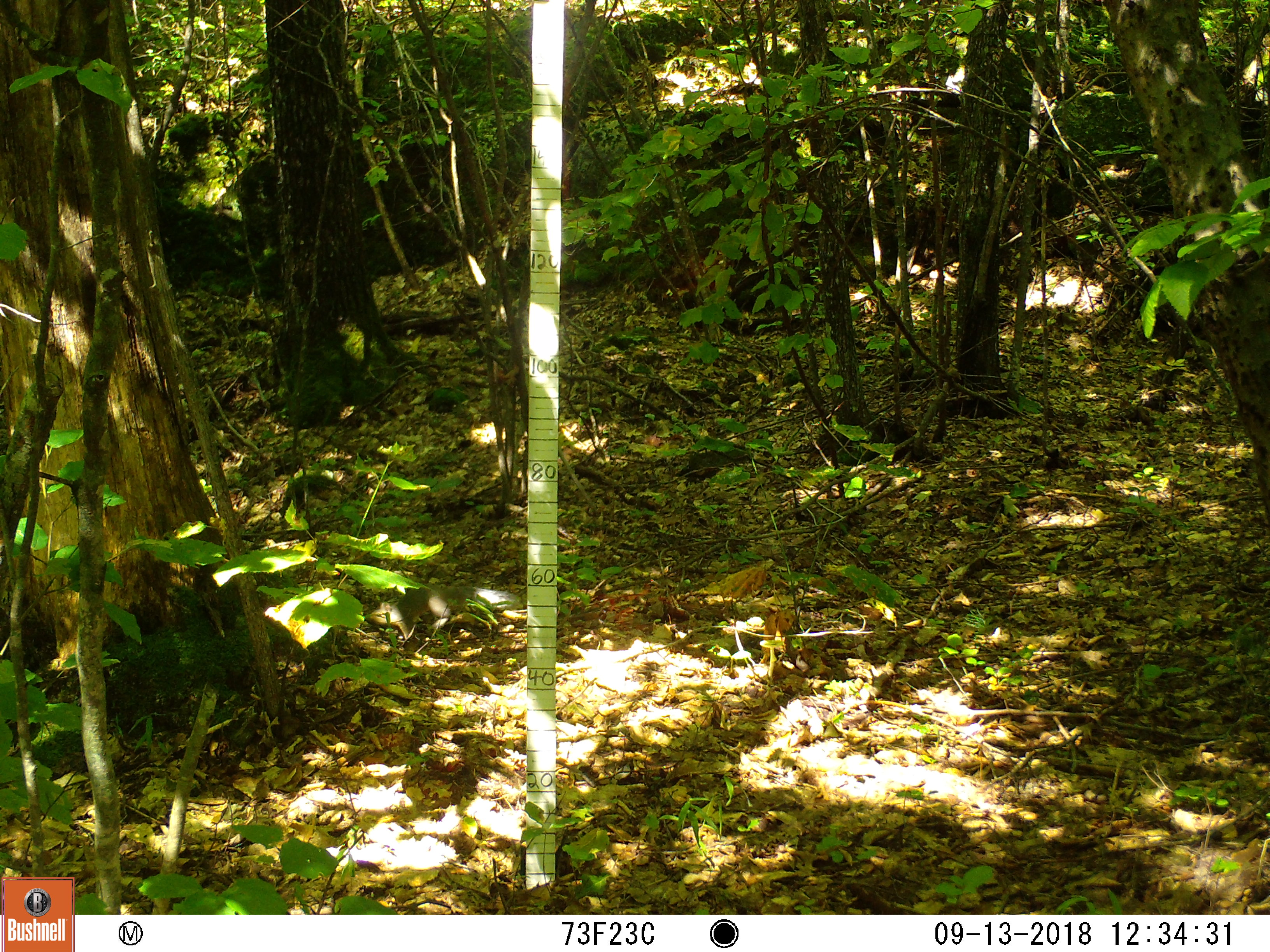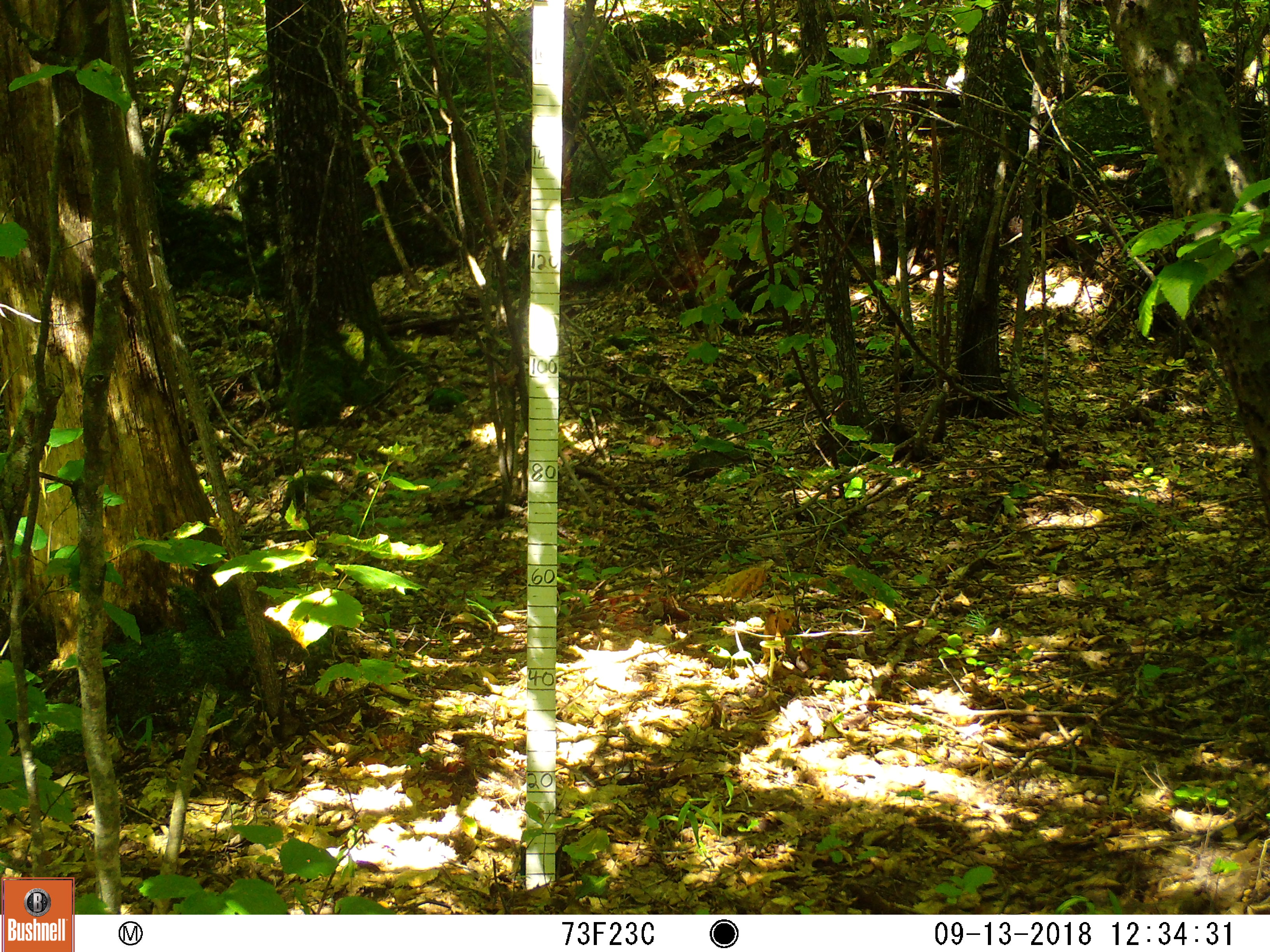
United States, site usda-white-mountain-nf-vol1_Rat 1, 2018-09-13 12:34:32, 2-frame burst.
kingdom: Animalia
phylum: Chordata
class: Mammalia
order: Rodentia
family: Sciuridae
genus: Sciurus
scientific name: Sciurus carolinensis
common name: gray squirrel